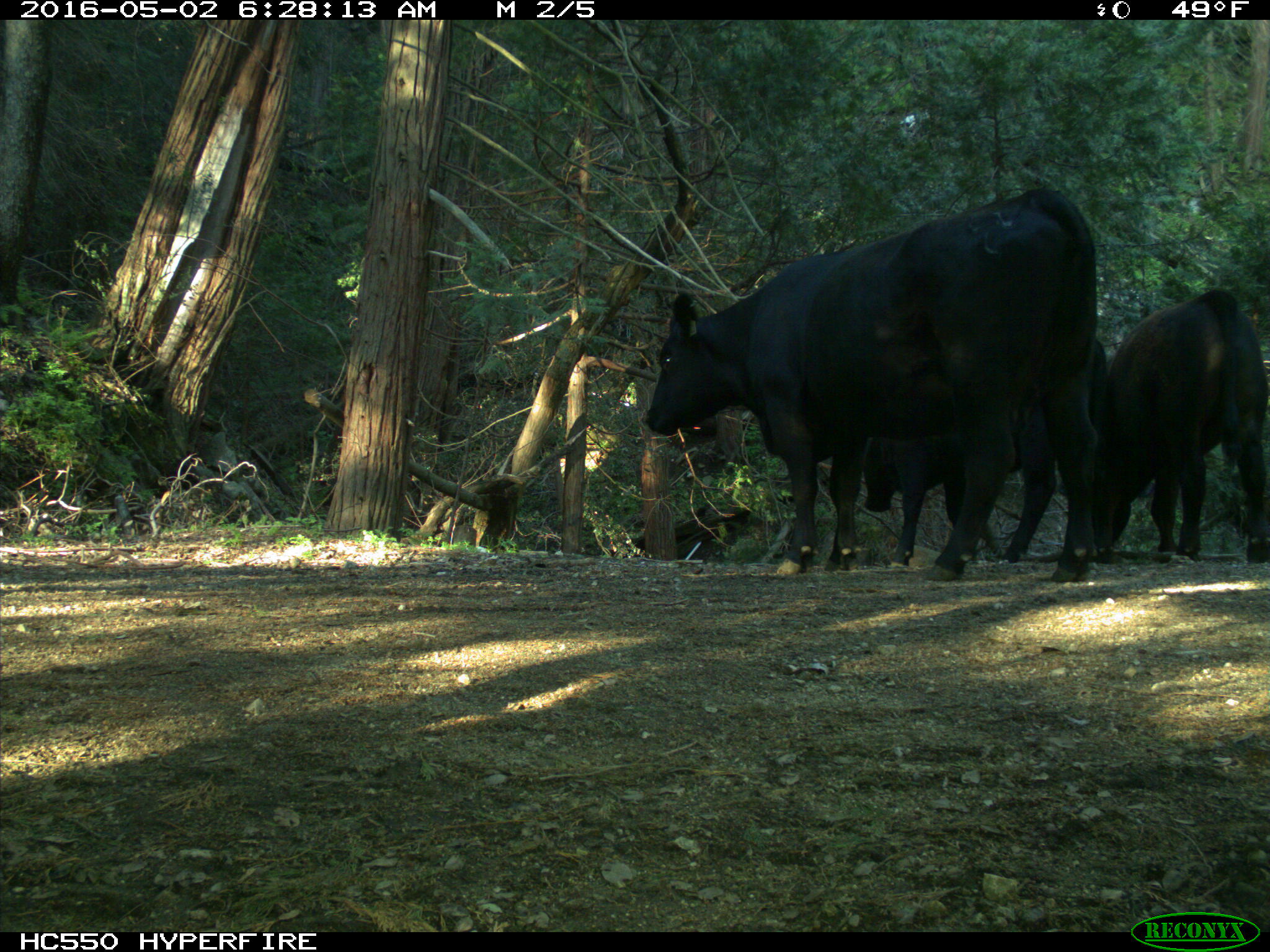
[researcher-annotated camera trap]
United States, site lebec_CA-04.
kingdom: Animalia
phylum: Chordata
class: Mammalia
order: Artiodactyla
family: Bovidae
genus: Bos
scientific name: Bos taurus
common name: domestic cow